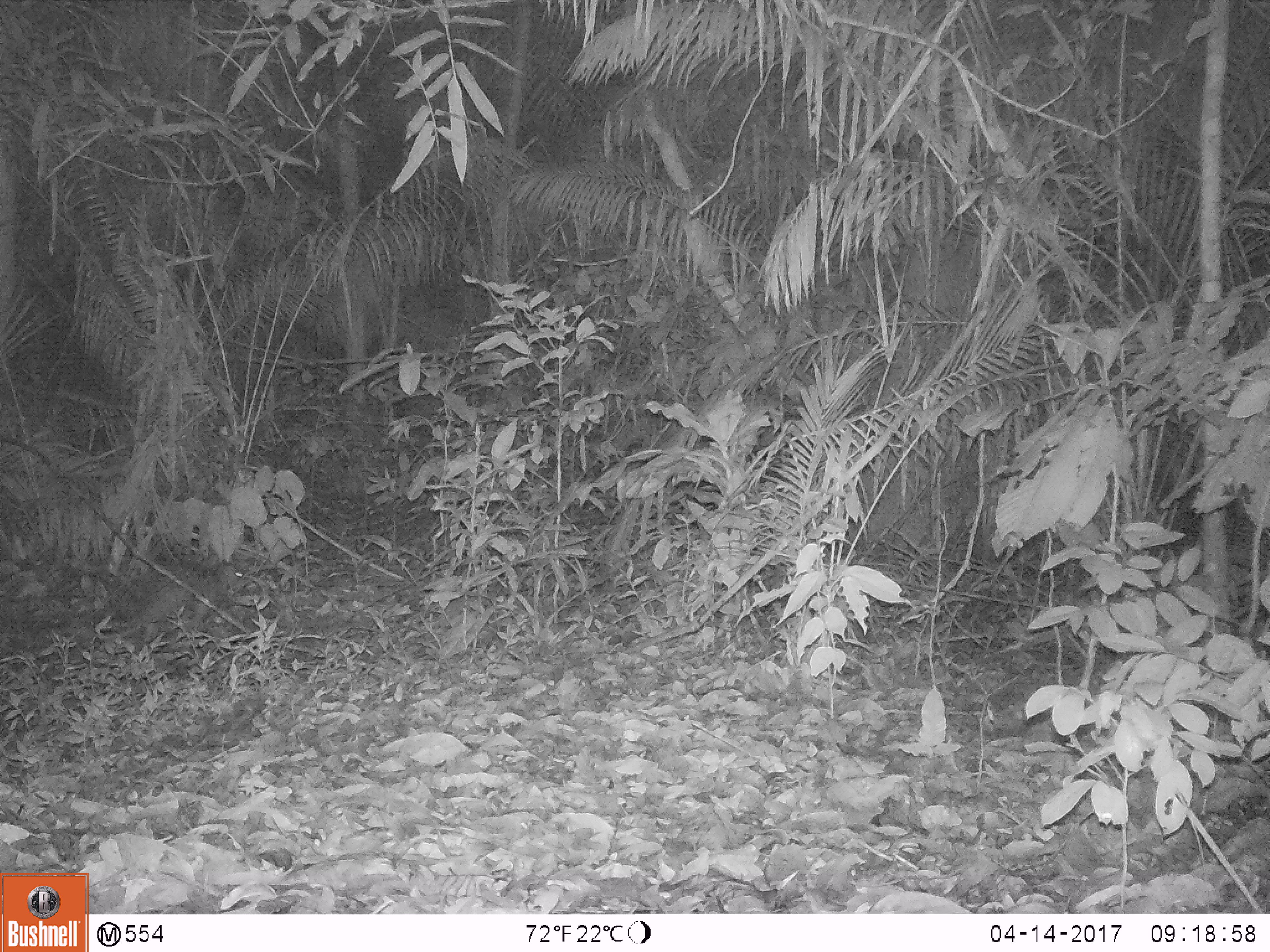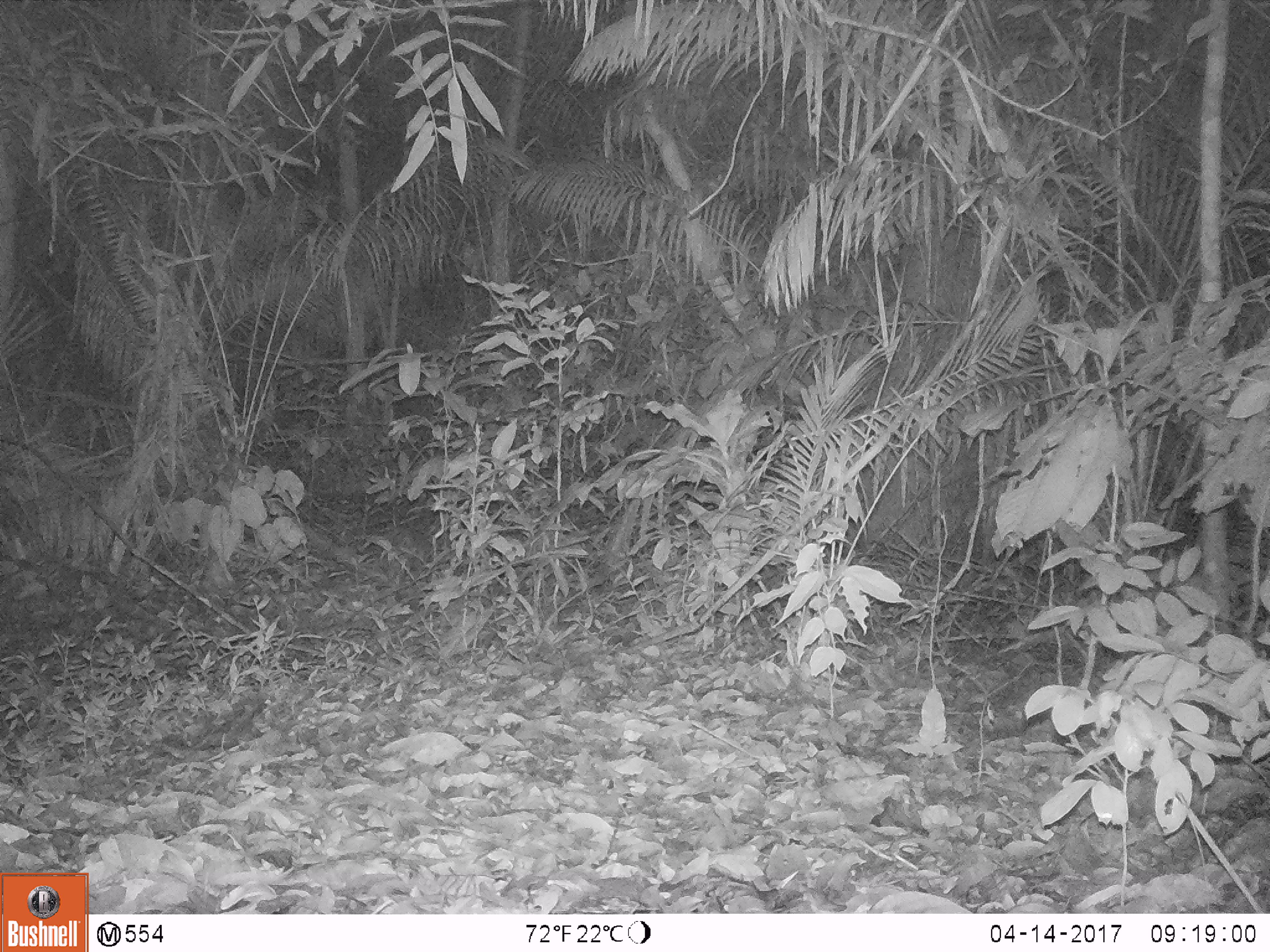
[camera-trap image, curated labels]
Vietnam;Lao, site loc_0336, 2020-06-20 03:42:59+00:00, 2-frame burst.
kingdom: Animalia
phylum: Chordata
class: Mammalia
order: Rodentia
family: Hystricidae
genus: Atherurus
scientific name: Atherurus macrourus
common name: asiatic brush-tailed porcupine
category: asiatic brush tailed porcupine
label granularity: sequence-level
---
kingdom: Animalia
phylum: Chordata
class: Mammalia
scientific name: Mammalia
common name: mammal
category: unidentified small mammal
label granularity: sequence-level